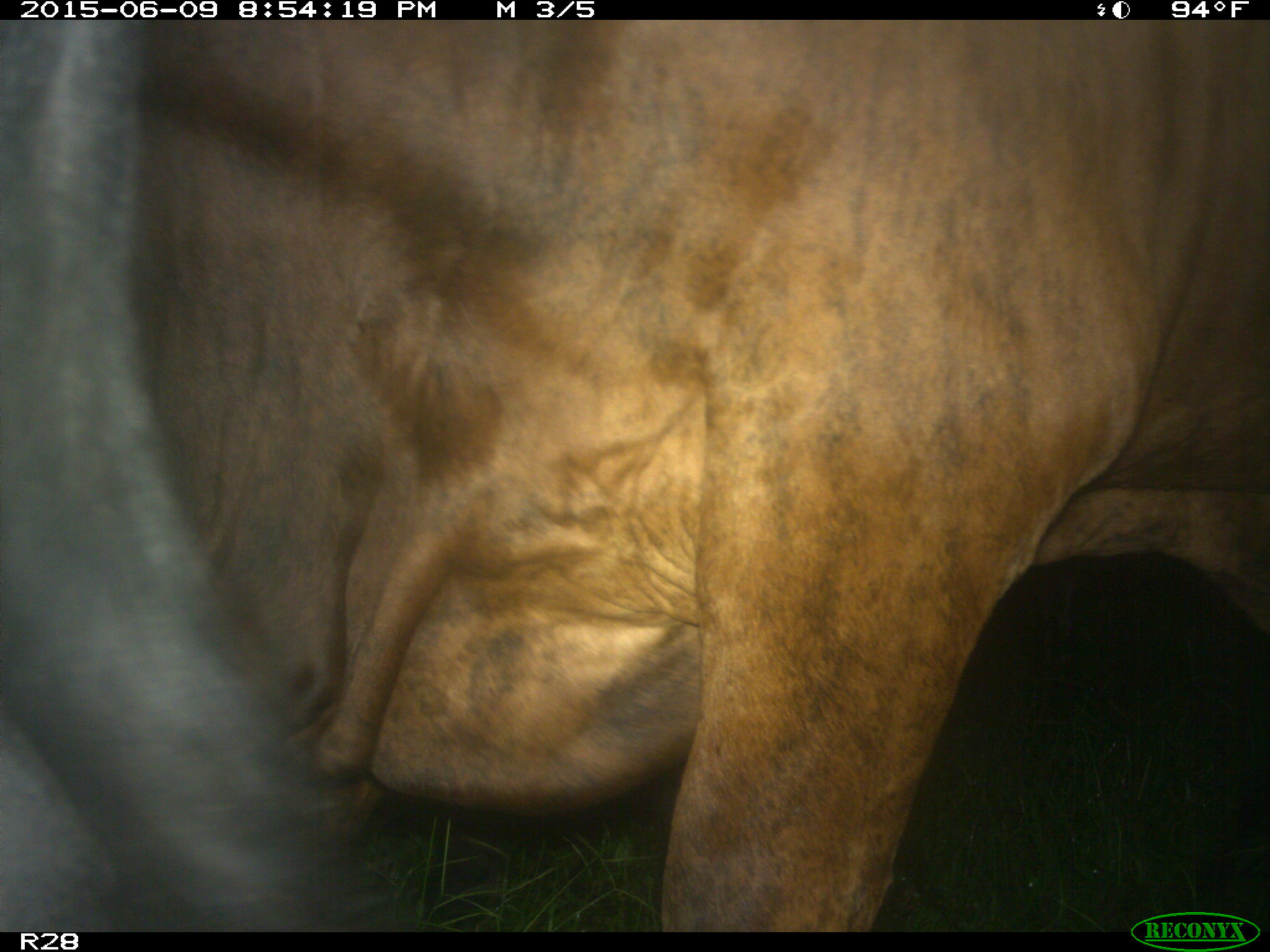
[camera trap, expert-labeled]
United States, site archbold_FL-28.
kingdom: Animalia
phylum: Chordata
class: Mammalia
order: Artiodactyla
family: Bovidae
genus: Bos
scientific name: Bos taurus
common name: domestic cow